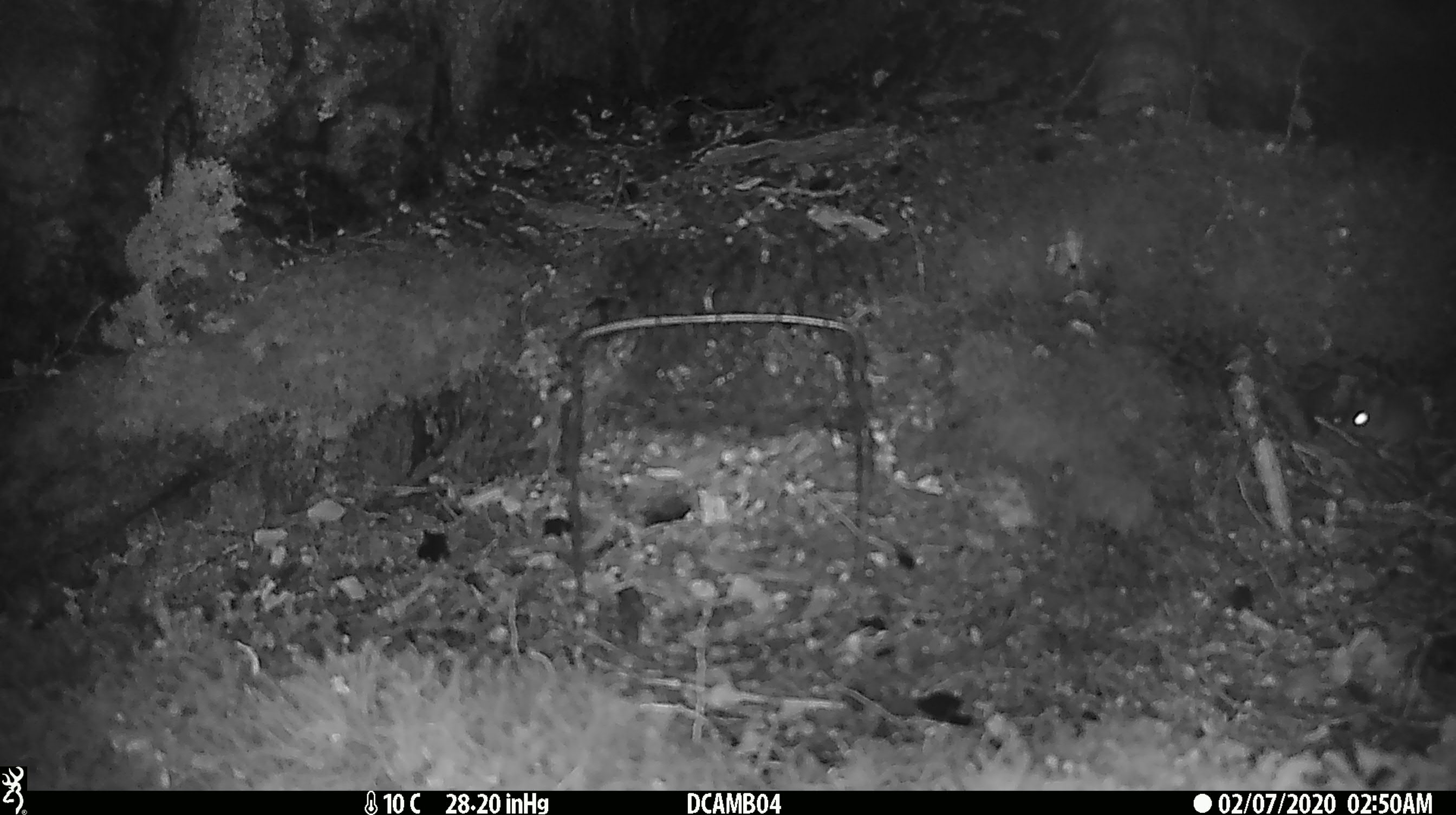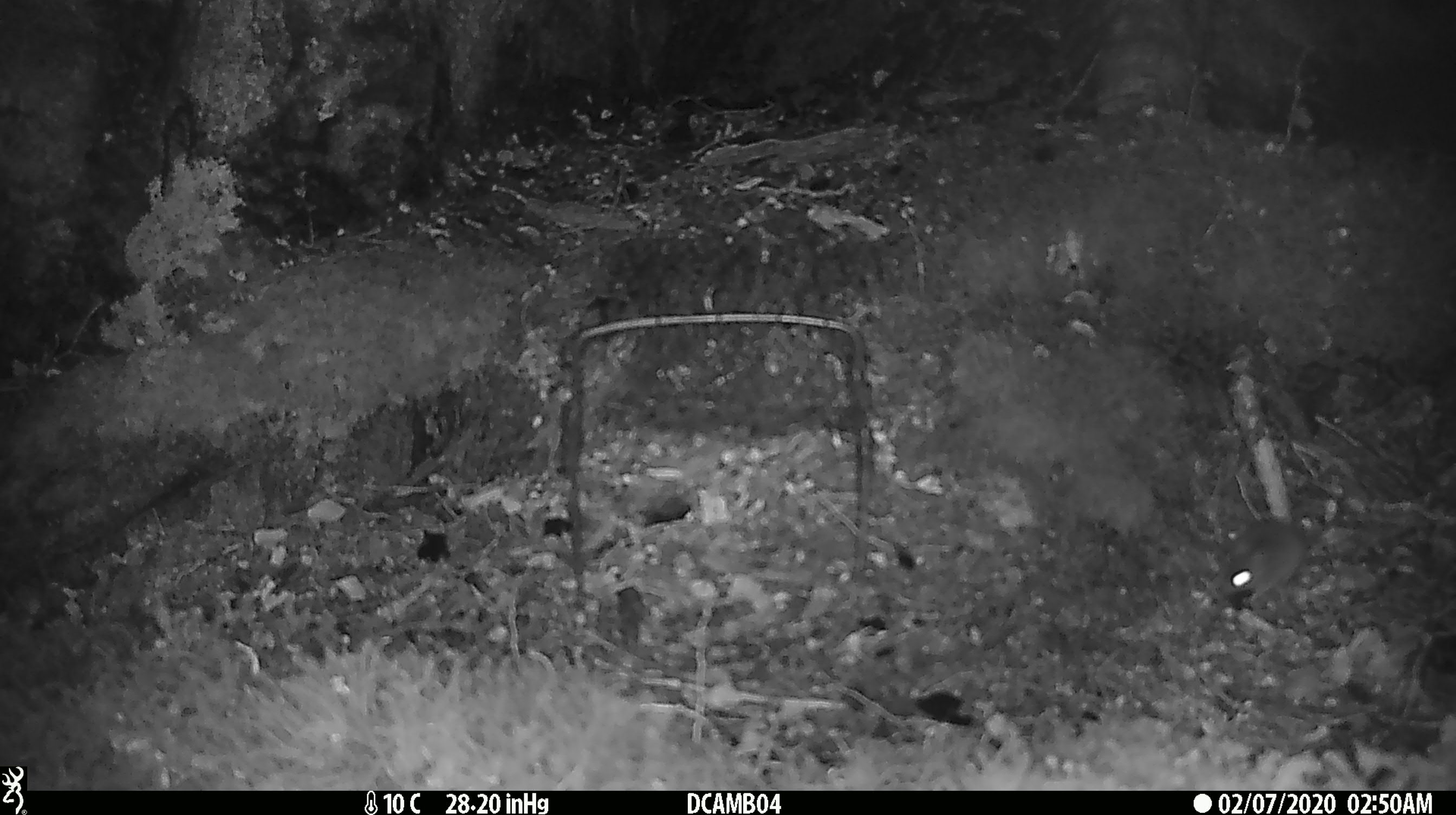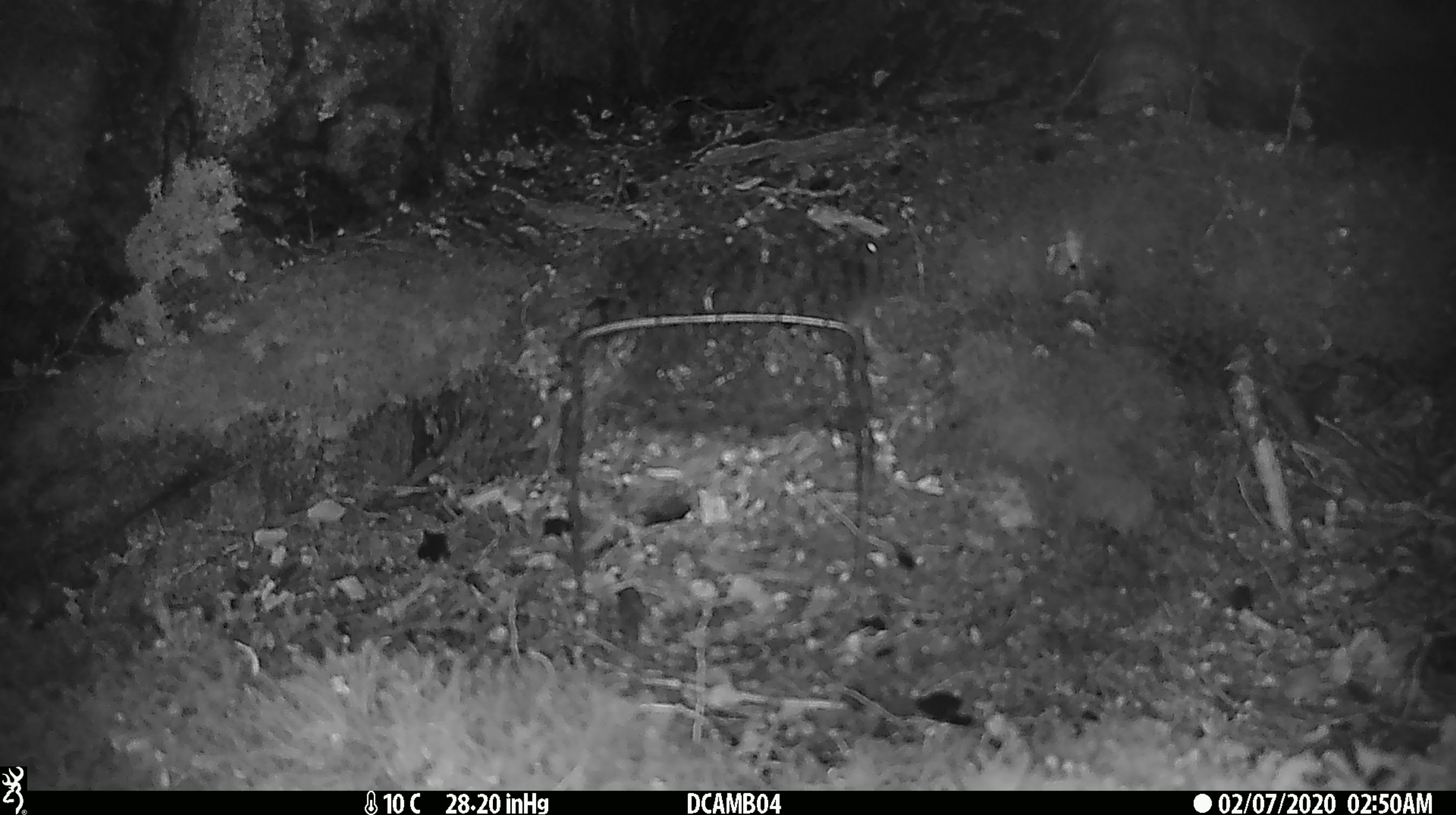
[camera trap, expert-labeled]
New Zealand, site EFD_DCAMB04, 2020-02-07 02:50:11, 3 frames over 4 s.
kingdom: Animalia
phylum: Chordata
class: Mammalia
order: Rodentia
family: Muridae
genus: Mus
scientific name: Mus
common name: mouse